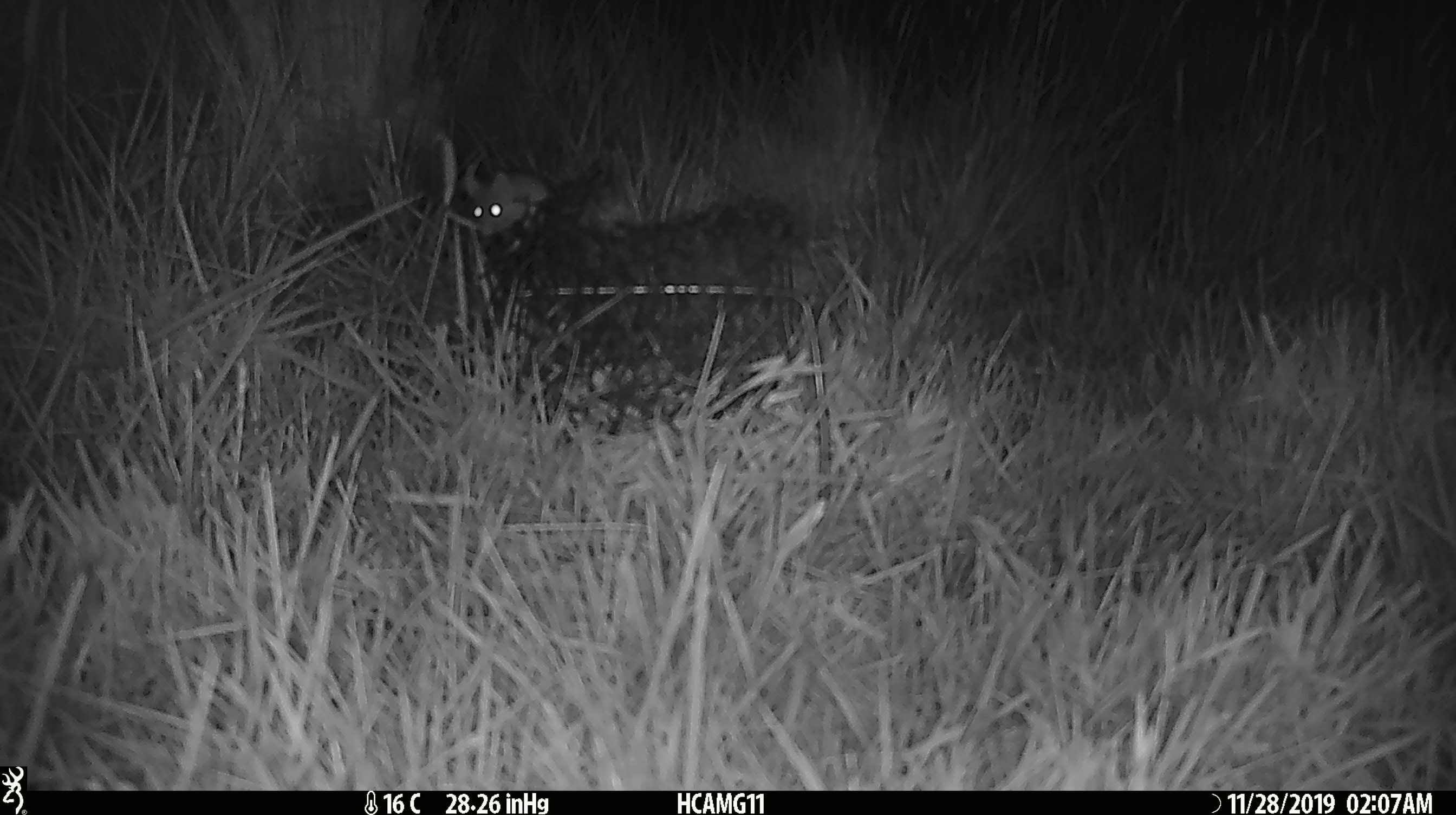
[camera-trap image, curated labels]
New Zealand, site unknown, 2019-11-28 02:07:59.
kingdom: Animalia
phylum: Chordata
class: Mammalia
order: Rodentia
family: Muridae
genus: Mus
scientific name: Mus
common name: mouse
Mouse (Mus).